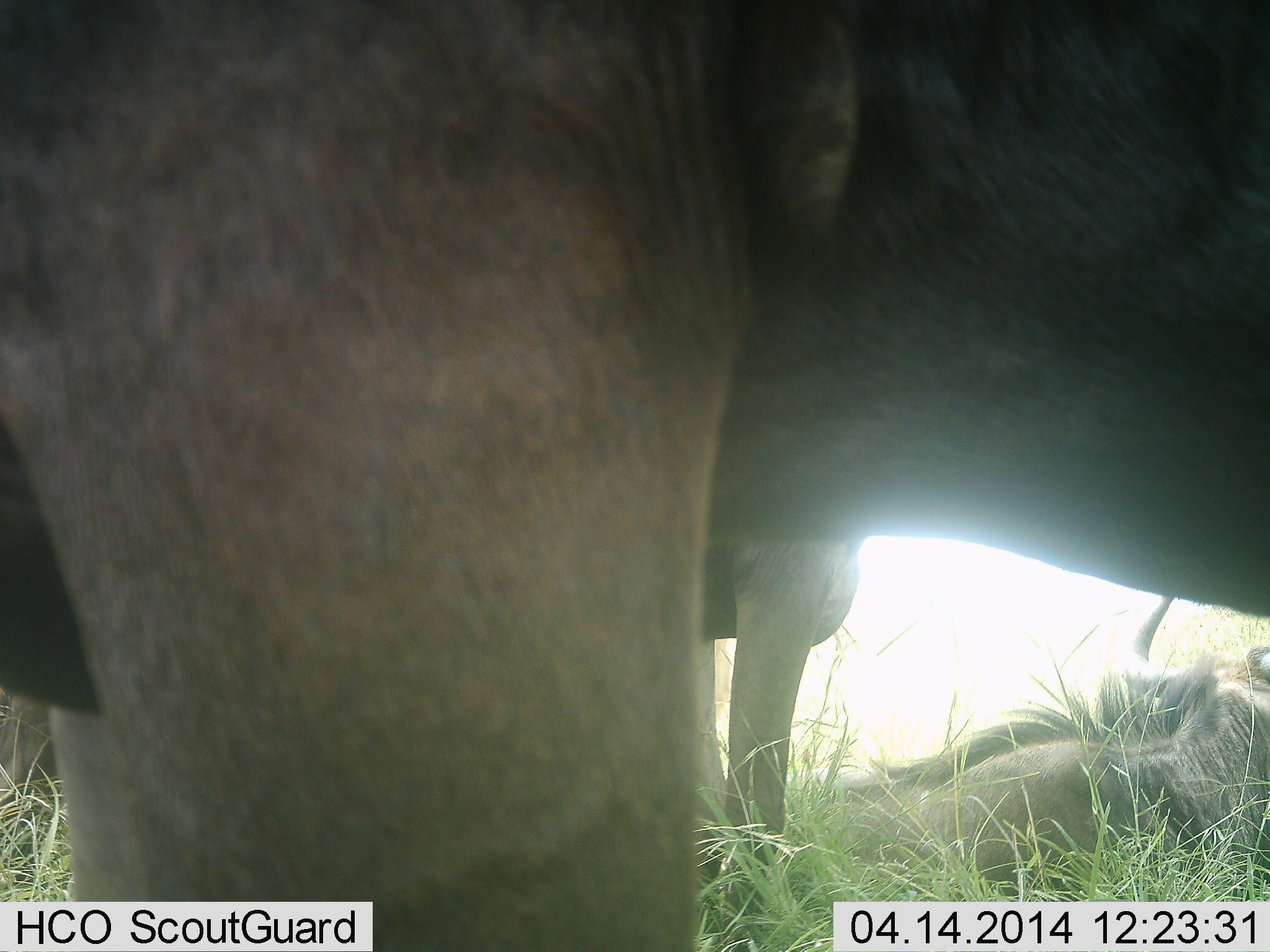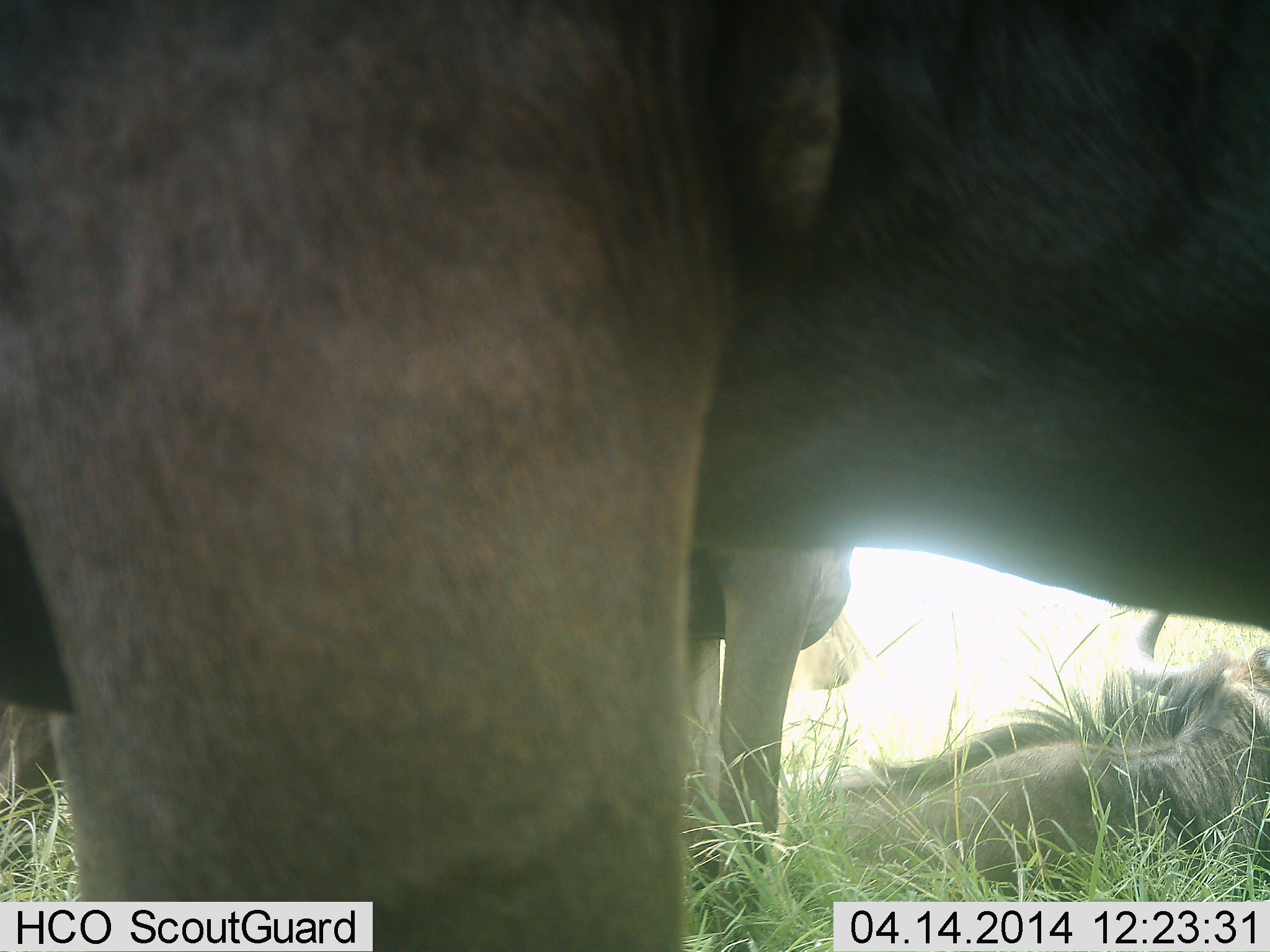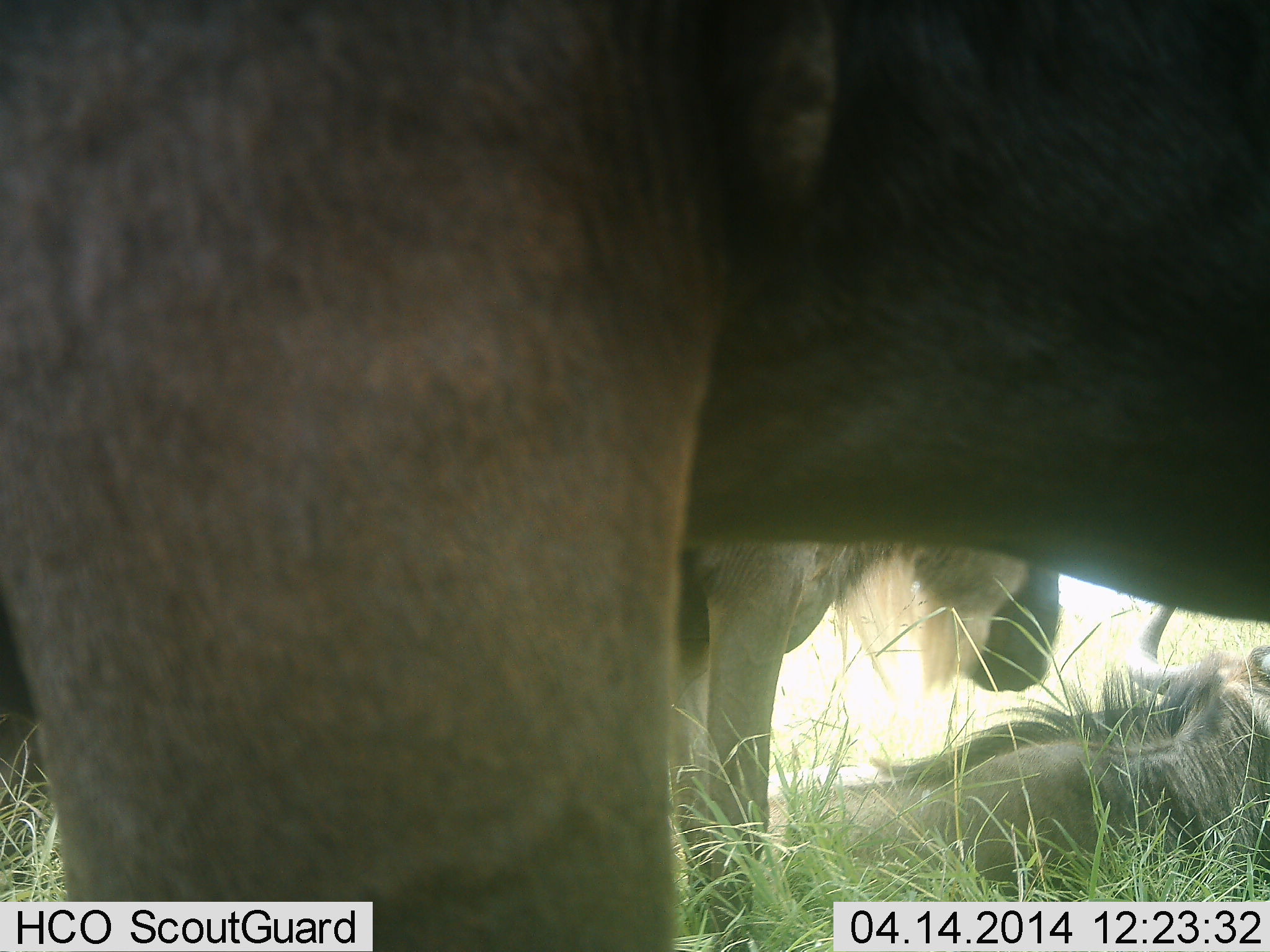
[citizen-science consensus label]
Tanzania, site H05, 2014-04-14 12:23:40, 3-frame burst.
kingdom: Animalia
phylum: Chordata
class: Mammalia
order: Artiodactyla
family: Bovidae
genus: Connochaetes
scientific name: Connochaetes taurinus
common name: blue wildebeest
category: wildebeest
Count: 3.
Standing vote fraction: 70%.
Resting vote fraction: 100%.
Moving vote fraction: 0%.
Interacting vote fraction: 0%.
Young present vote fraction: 10%.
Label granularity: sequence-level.